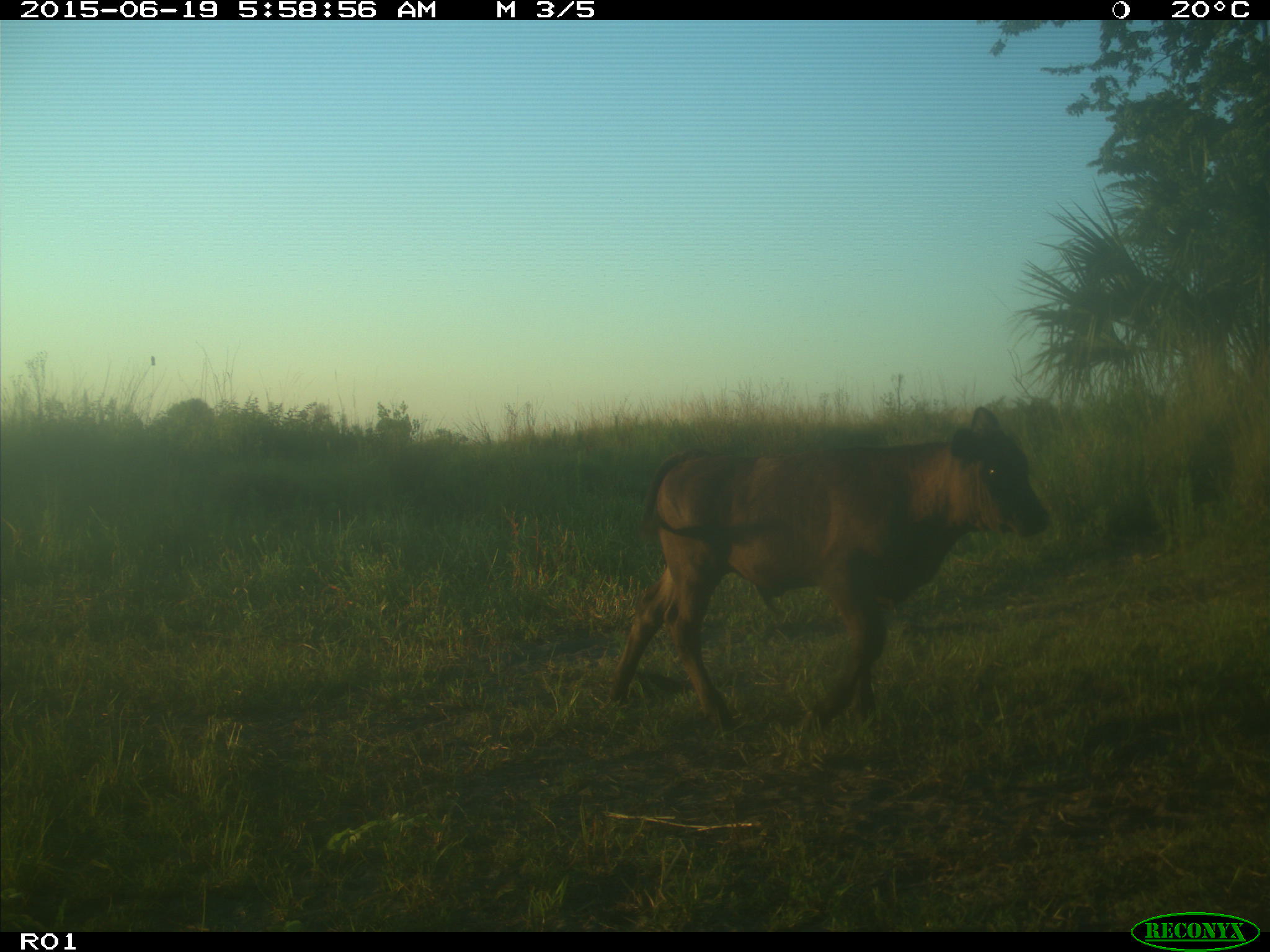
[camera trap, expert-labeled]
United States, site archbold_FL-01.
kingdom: Animalia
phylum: Chordata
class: Mammalia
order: Artiodactyla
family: Bovidae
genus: Bos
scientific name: Bos taurus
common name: domestic cow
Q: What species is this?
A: Bos taurus (domestic cow).